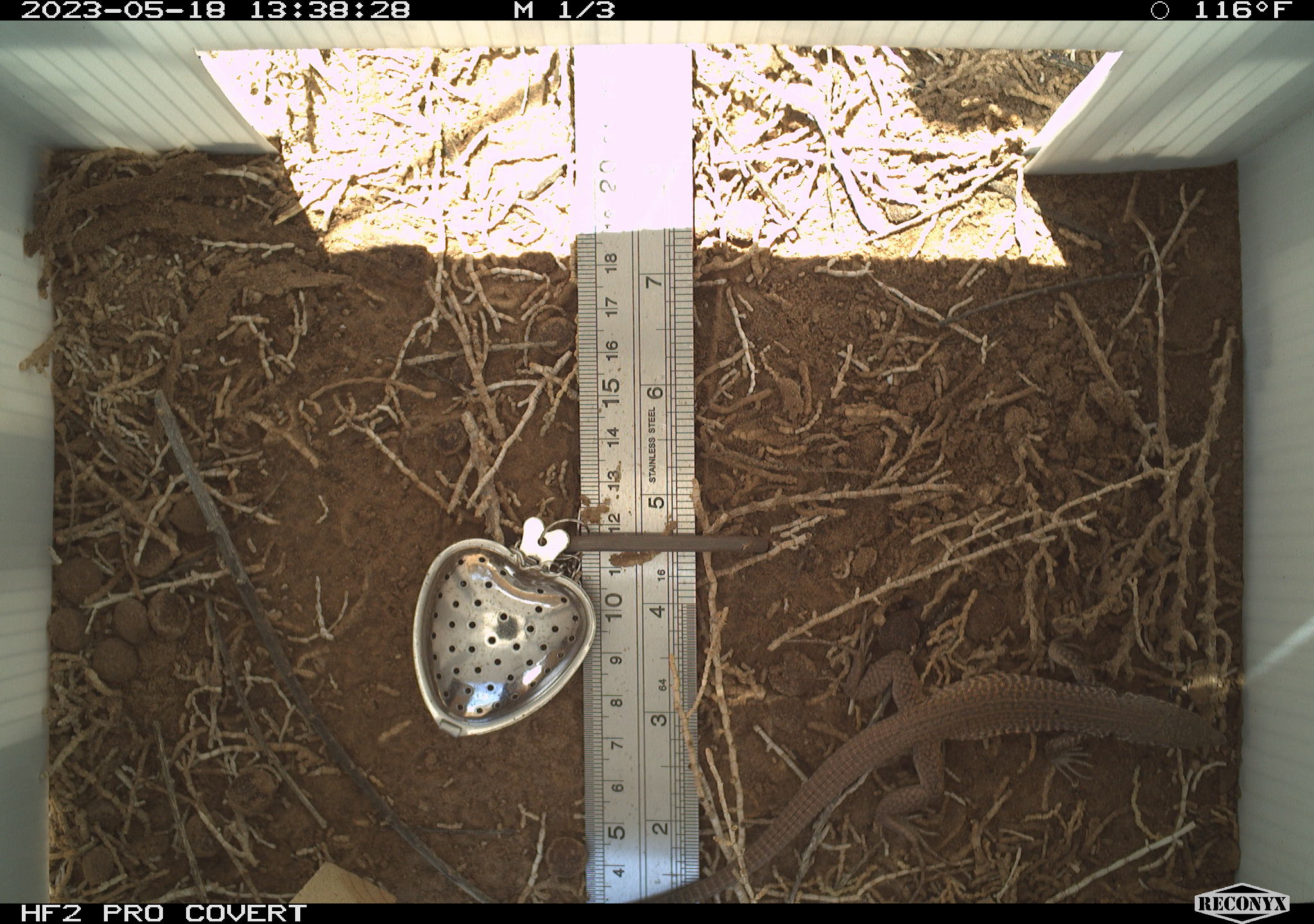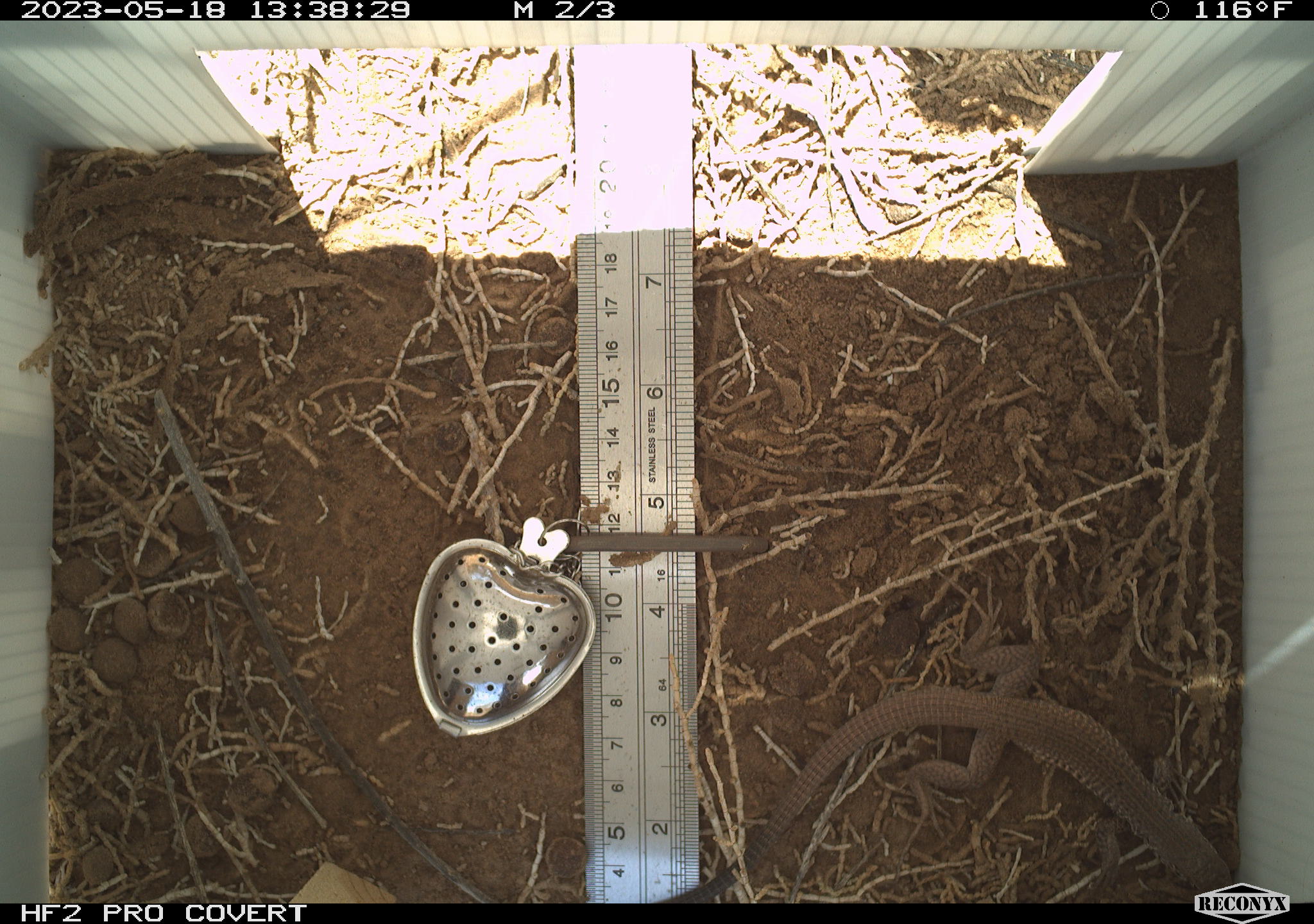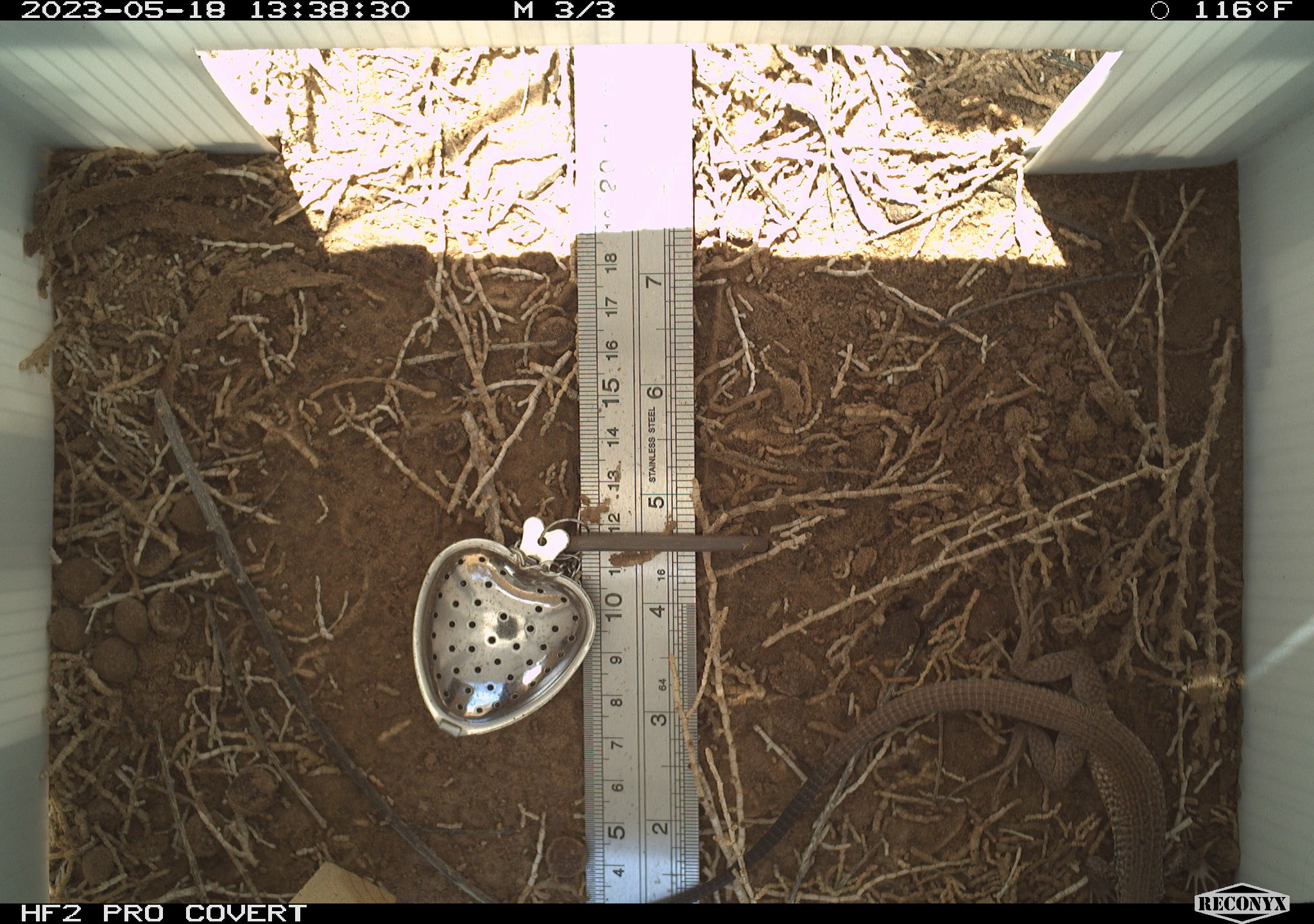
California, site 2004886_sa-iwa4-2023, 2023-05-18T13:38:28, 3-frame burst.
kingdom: Animalia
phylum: Chordata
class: Reptilia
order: Squamata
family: Teiidae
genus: Aspidoscelis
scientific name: Aspidoscelis tigris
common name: western whiptail